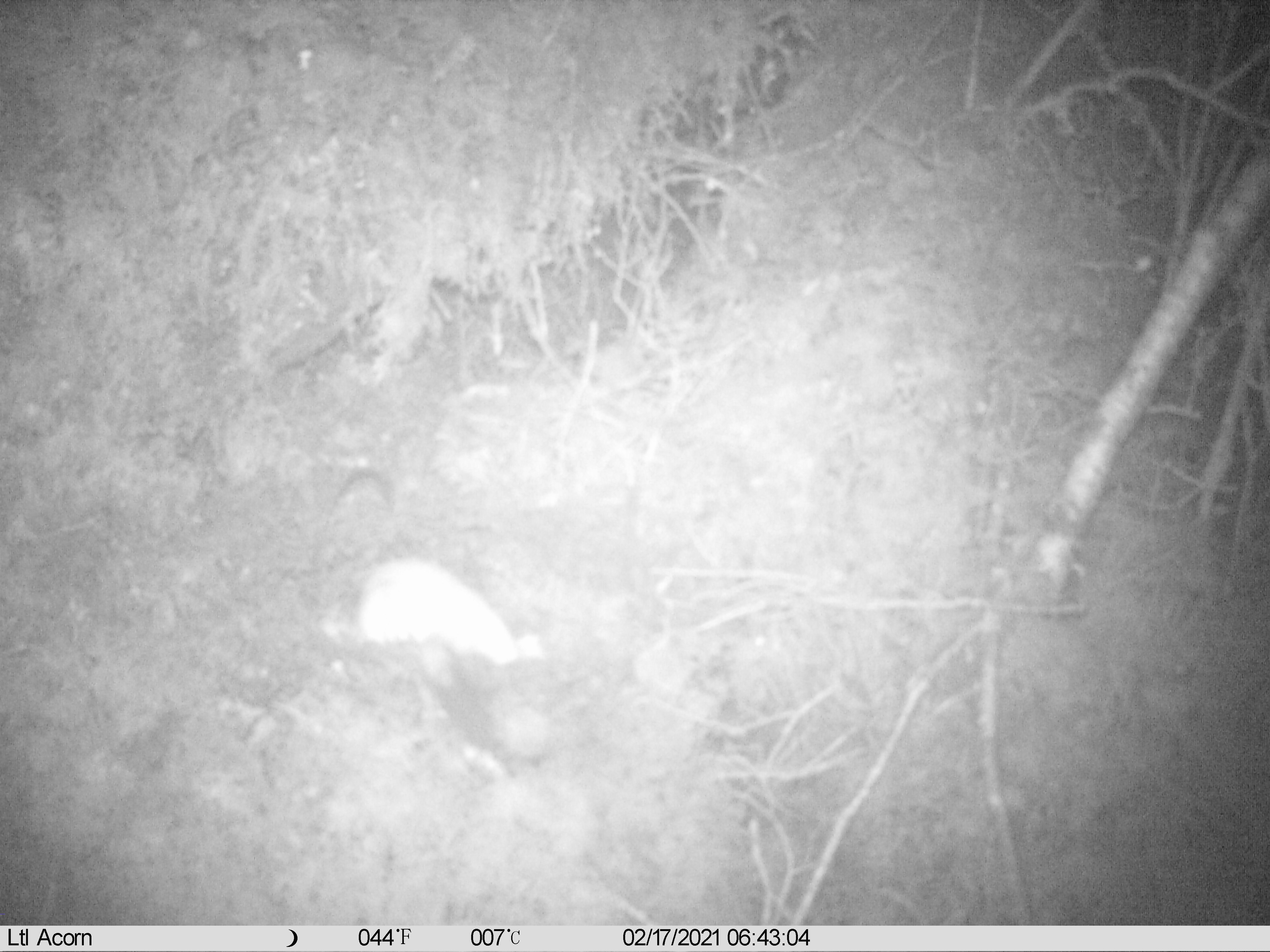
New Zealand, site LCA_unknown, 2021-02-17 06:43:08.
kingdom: Animalia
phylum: Chordata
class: Mammalia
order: Carnivora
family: Mustelidae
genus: Mustela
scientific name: Mustela erminea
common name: stoat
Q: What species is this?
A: Stoat (Mustela erminea).